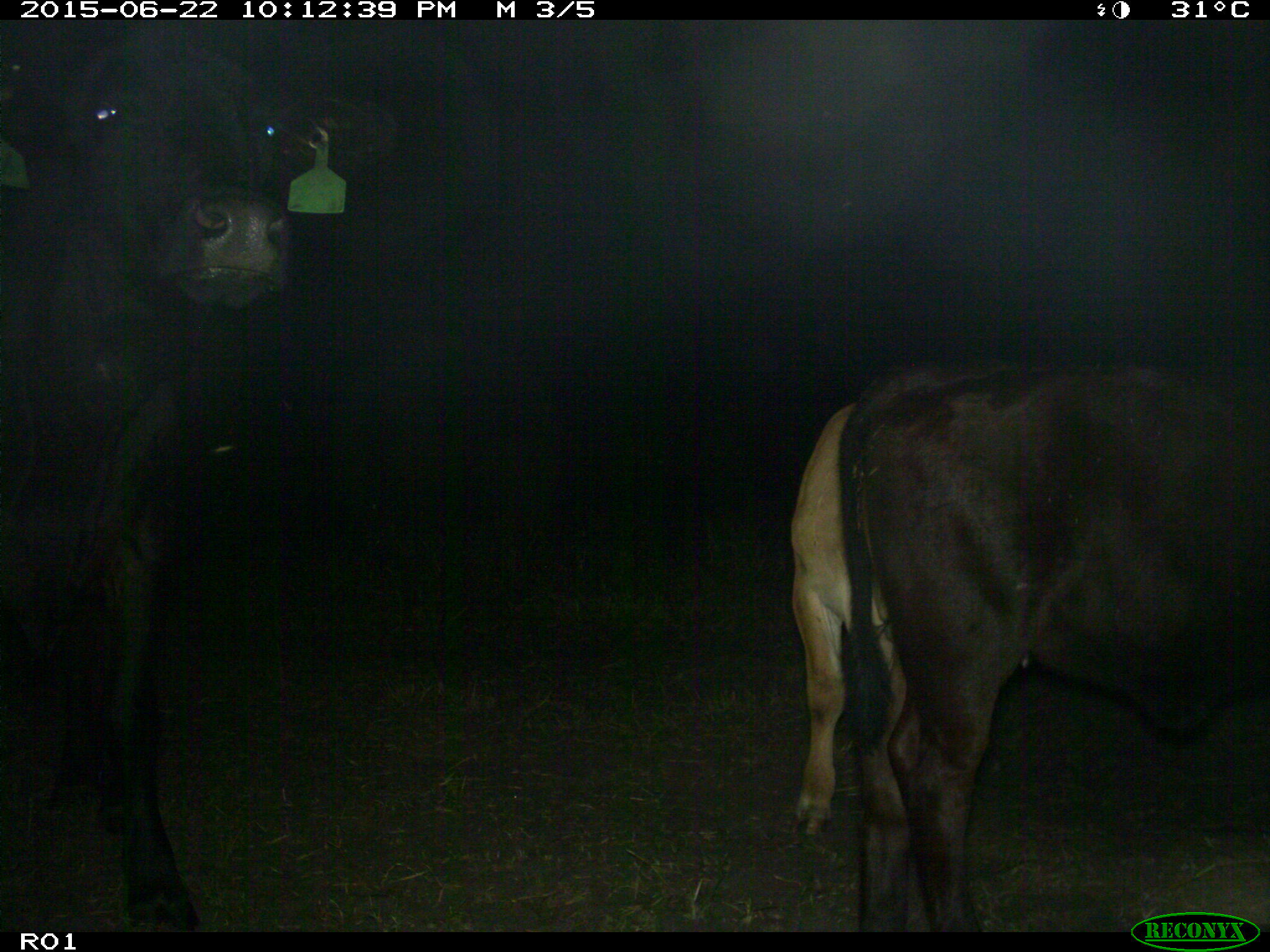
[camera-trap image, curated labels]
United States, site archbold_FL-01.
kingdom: Animalia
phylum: Chordata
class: Mammalia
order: Artiodactyla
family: Bovidae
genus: Bos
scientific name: Bos taurus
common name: domestic cow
Bos taurus (domestic cow).